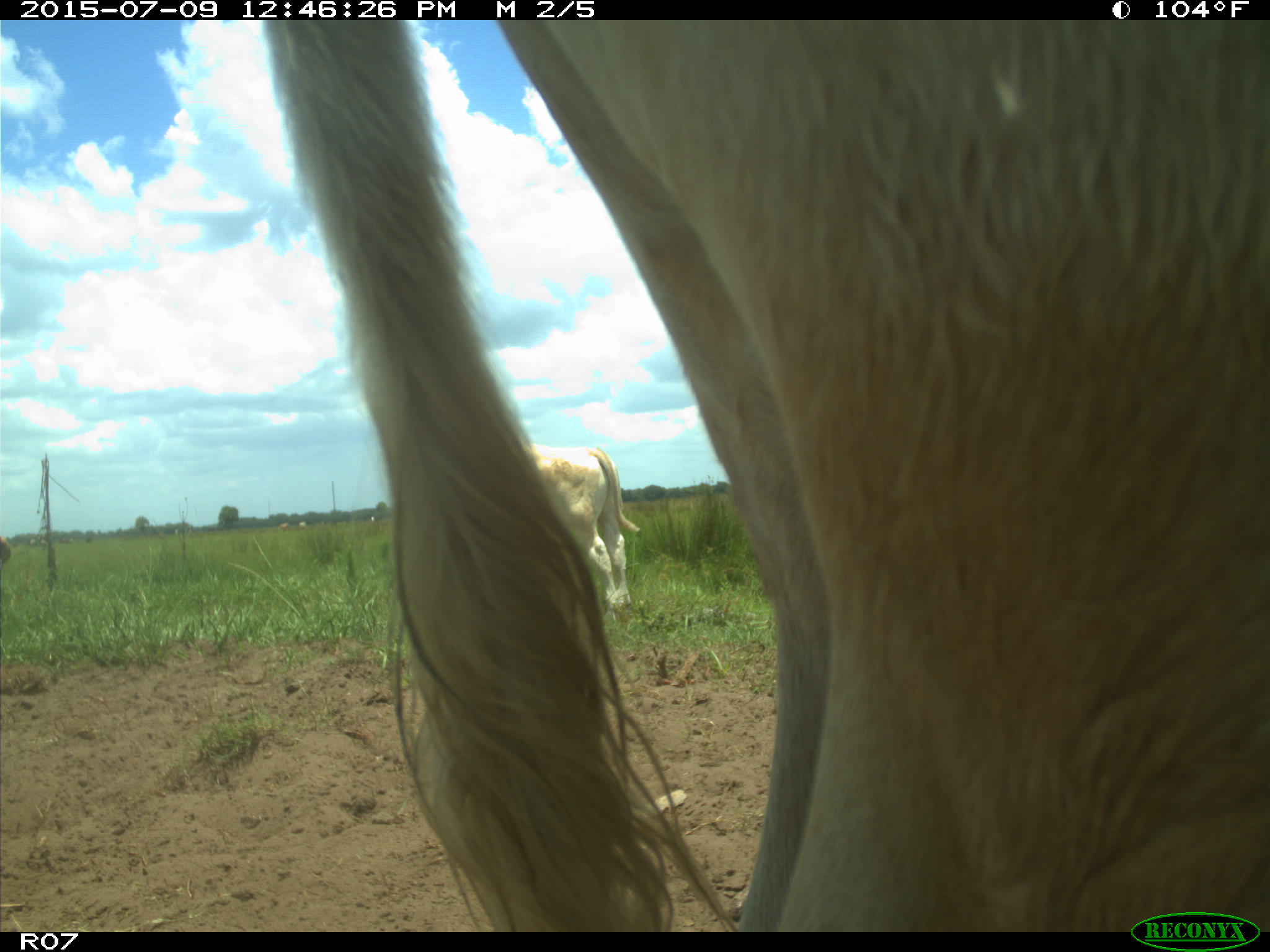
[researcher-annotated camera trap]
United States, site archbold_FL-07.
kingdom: Animalia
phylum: Chordata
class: Mammalia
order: Artiodactyla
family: Bovidae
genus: Bos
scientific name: Bos taurus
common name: domestic cow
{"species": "Bos taurus (domestic cow)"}